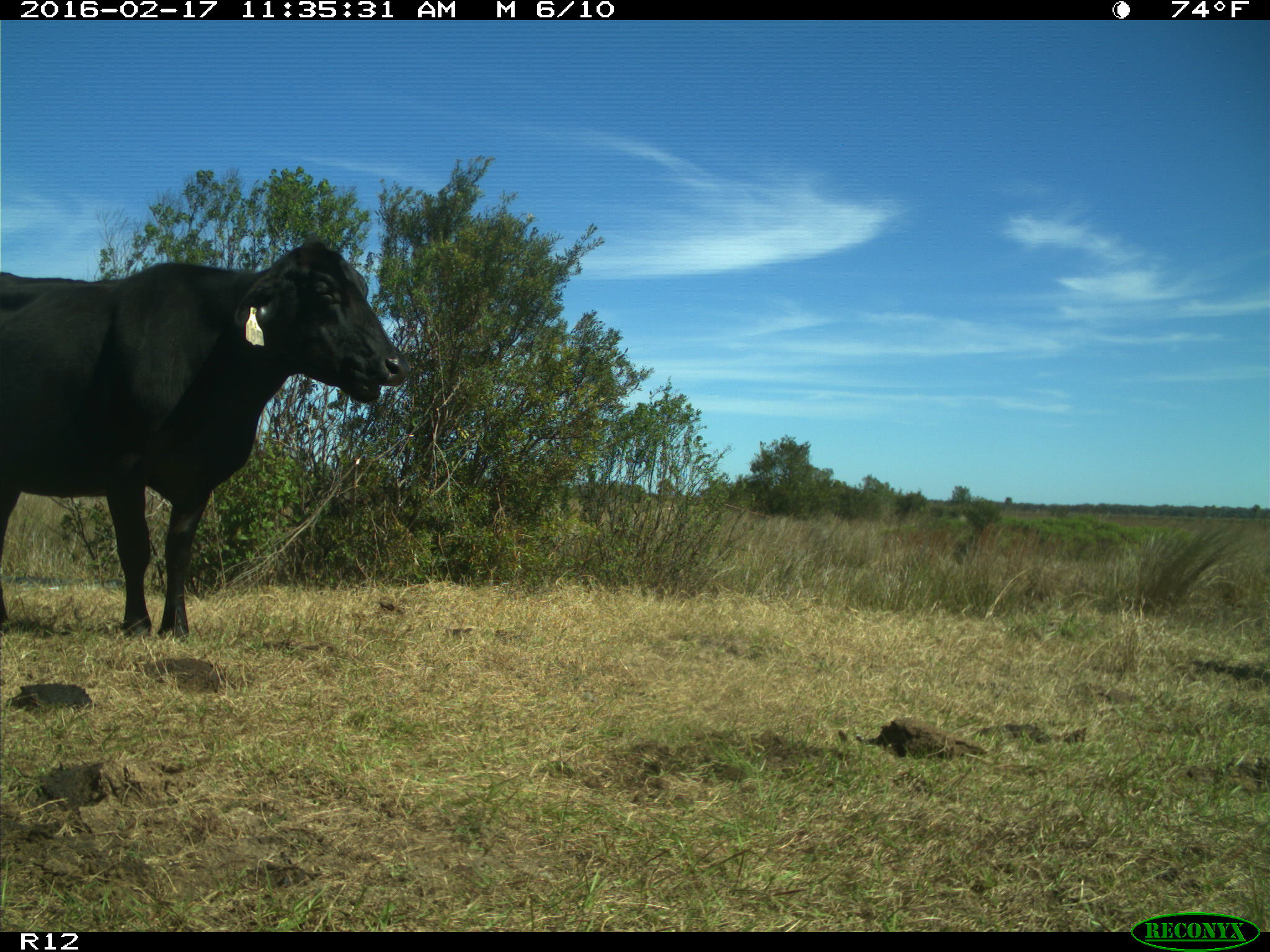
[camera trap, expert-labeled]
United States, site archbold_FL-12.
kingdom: Animalia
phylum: Chordata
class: Mammalia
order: Artiodactyla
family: Bovidae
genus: Bos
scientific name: Bos taurus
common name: domestic cow